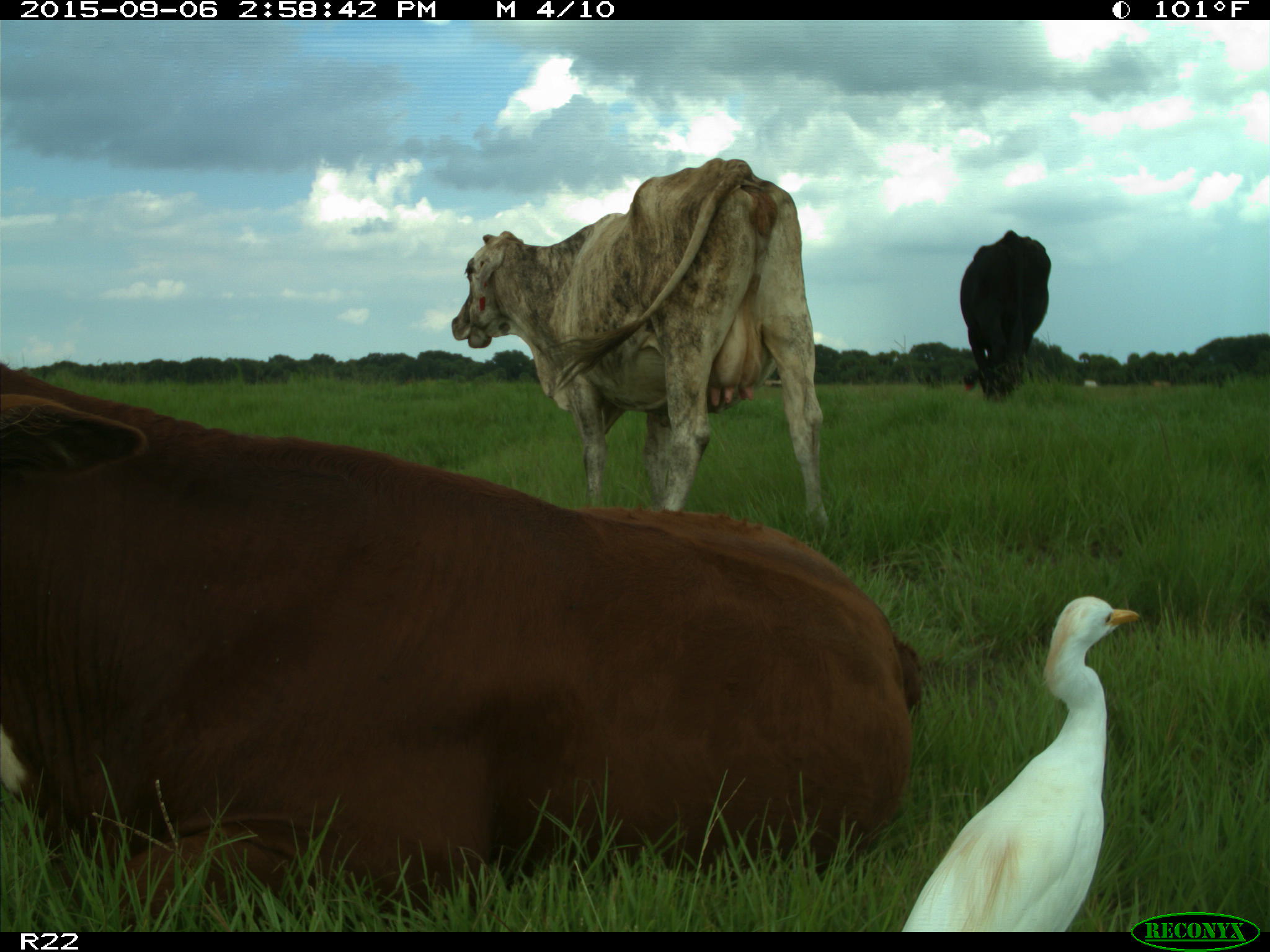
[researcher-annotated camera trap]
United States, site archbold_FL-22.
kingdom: Animalia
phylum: Chordata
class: Mammalia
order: Artiodactyla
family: Bovidae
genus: Bos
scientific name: Bos taurus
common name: domestic cow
Bos taurus (domestic cow).